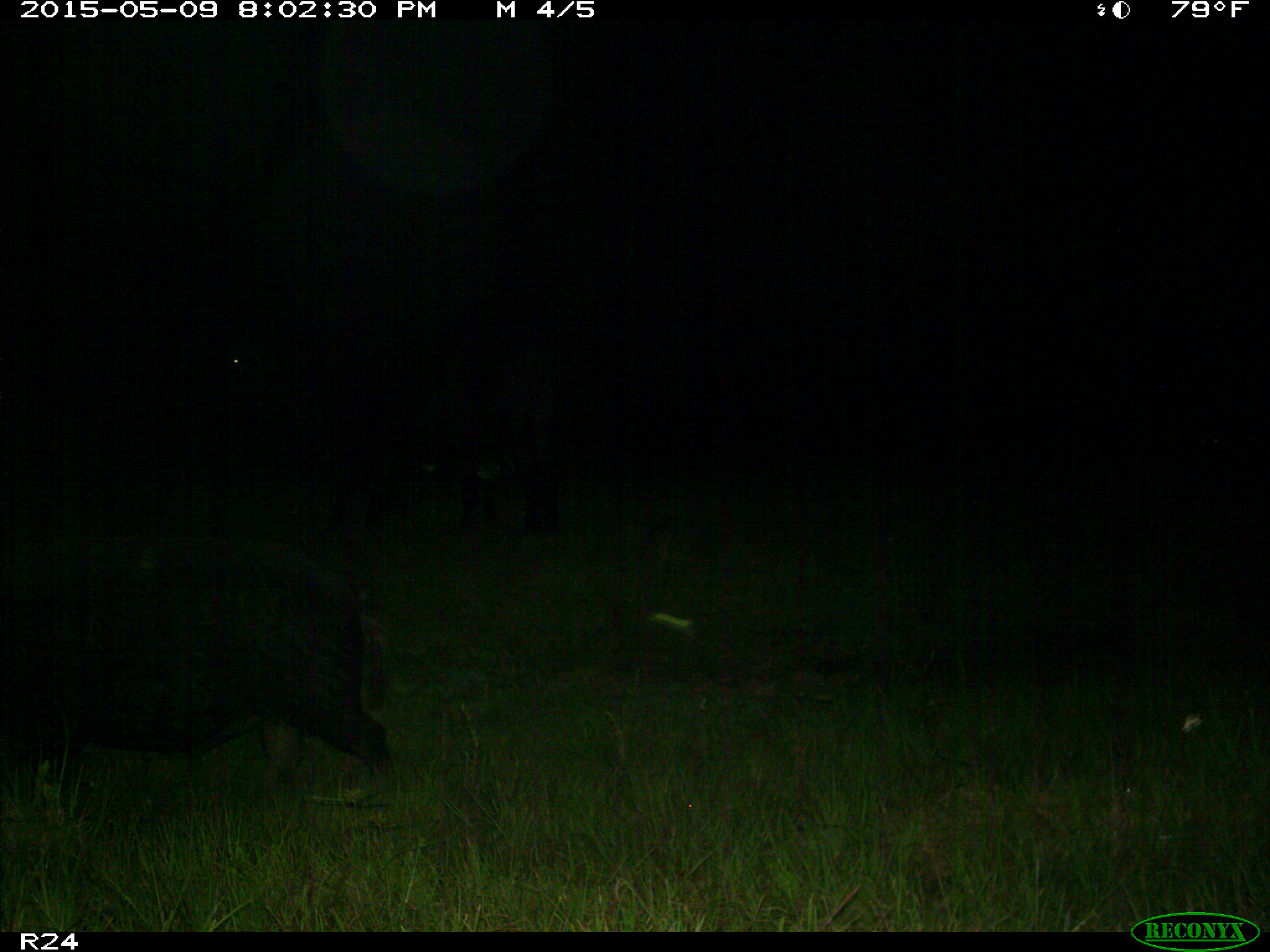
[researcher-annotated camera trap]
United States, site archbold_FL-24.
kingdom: Animalia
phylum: Chordata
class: Mammalia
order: Artiodactyla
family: Suidae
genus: Sus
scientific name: Sus scrofa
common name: wild boar